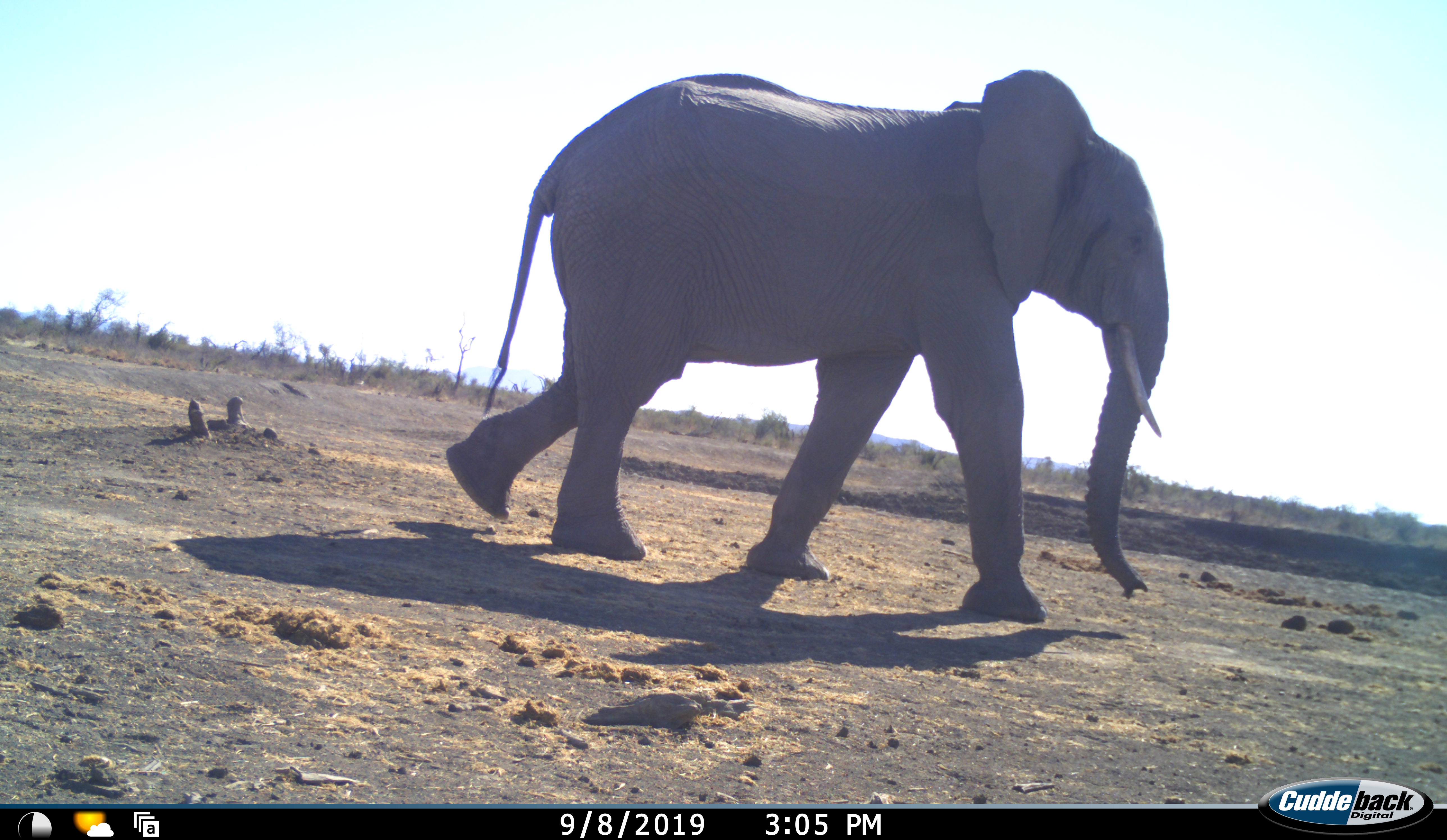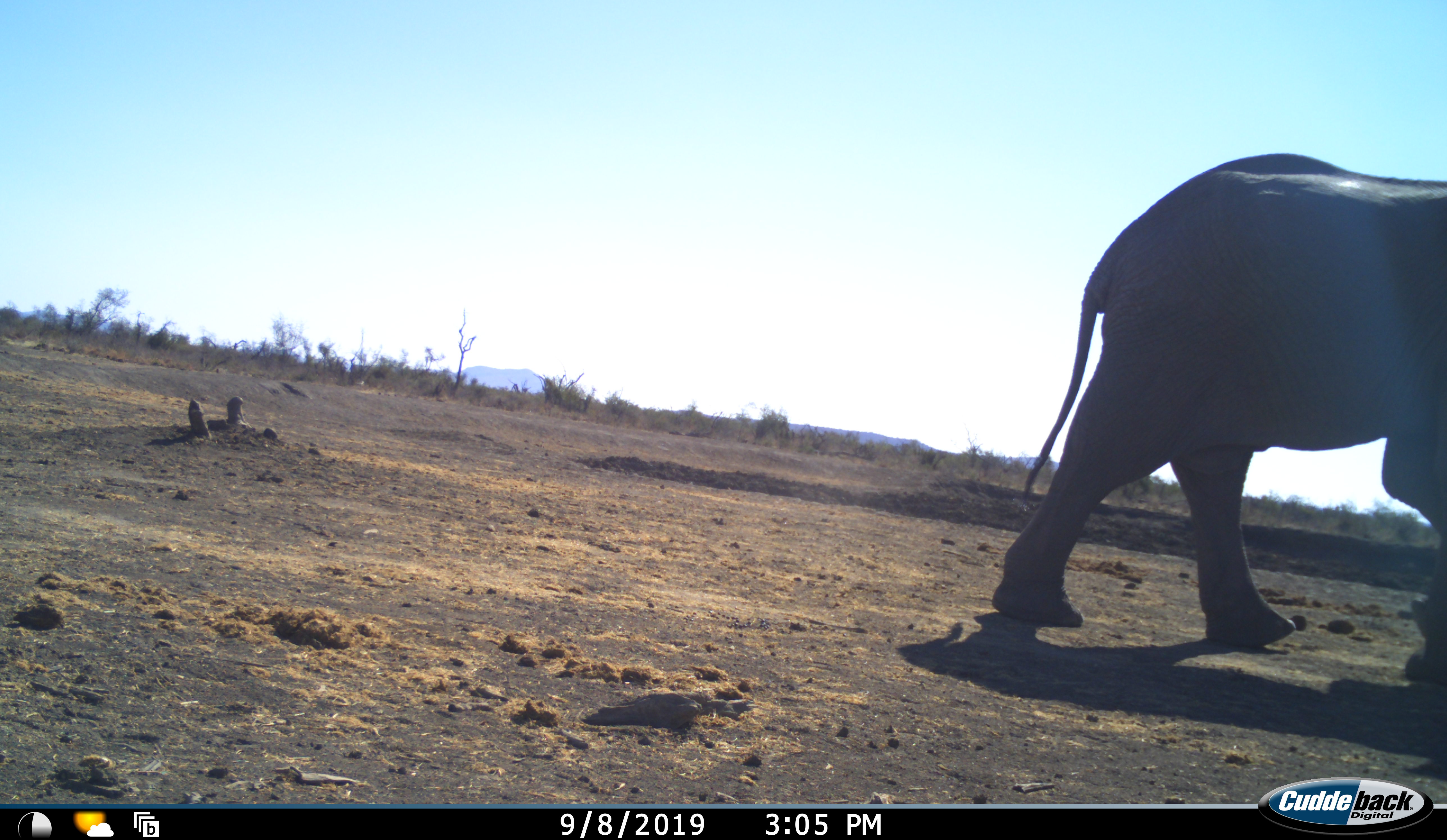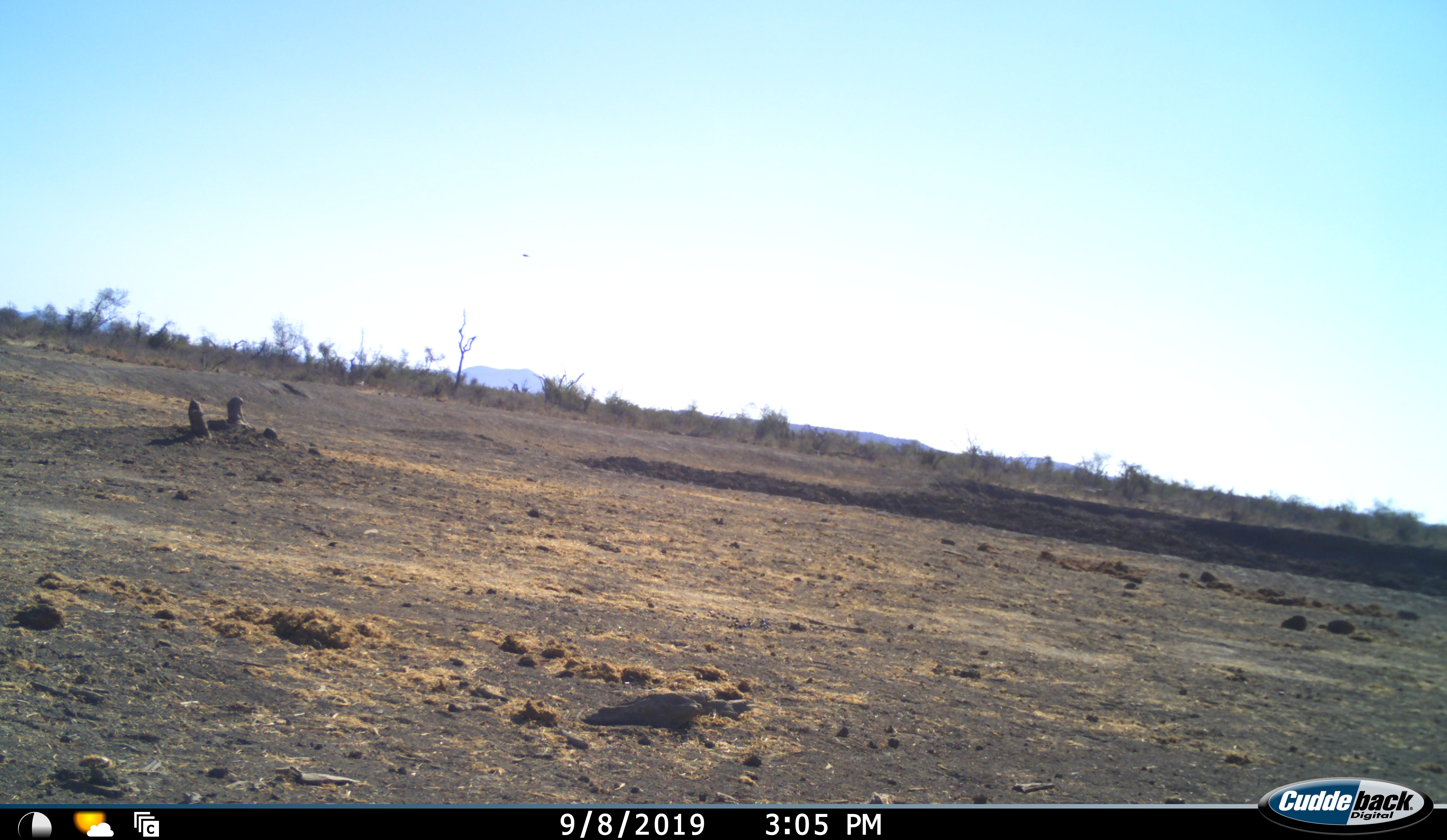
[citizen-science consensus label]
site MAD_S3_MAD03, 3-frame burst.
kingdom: Animalia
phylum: Chordata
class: Mammalia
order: Proboscidea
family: Elephantidae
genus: Loxodonta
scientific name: Loxodonta africana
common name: african bush elephant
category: elephant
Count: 1.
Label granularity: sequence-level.